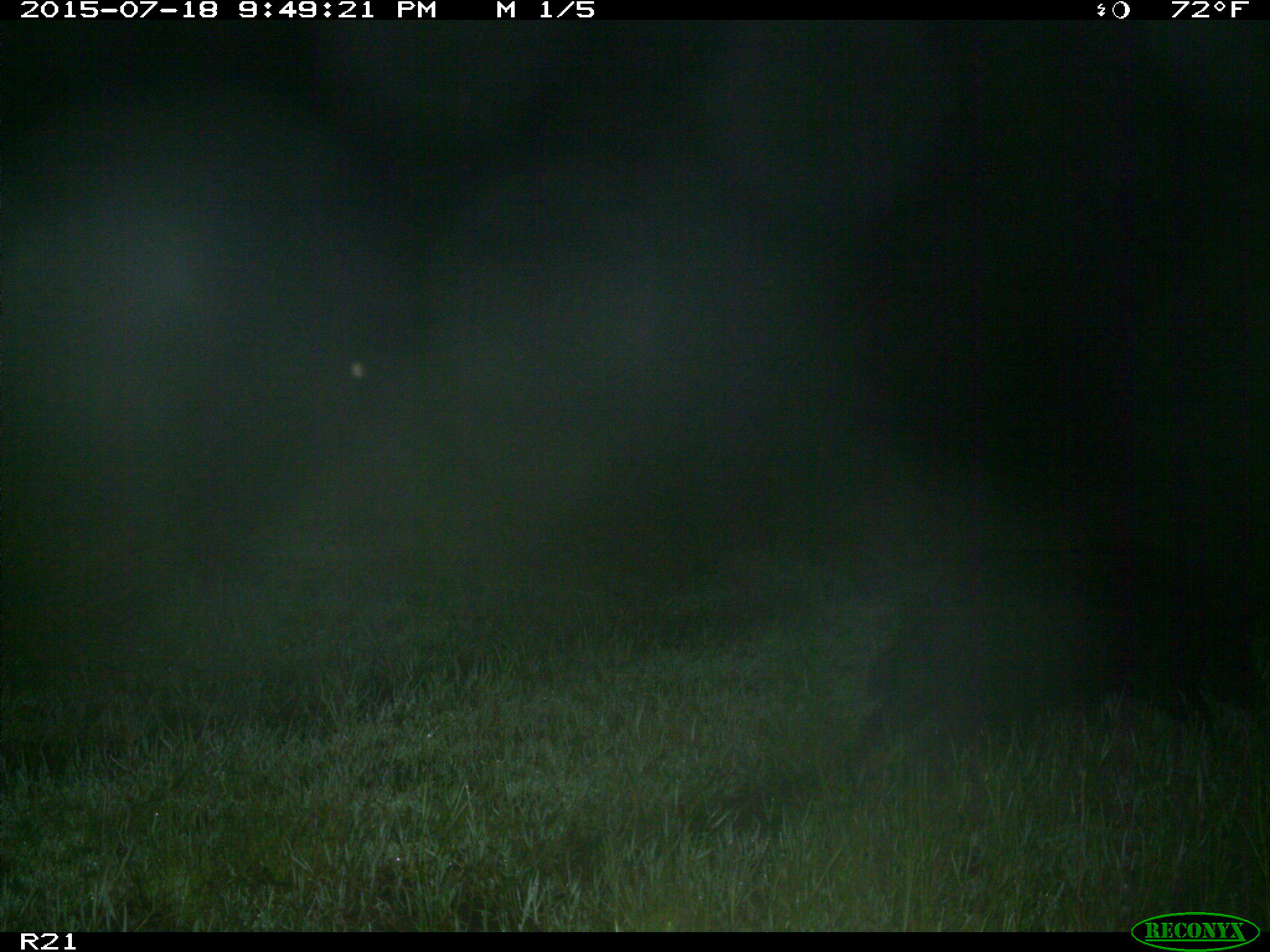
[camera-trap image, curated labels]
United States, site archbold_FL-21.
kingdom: Animalia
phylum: Chordata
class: Mammalia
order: Artiodactyla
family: Suidae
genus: Sus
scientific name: Sus scrofa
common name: wild boar